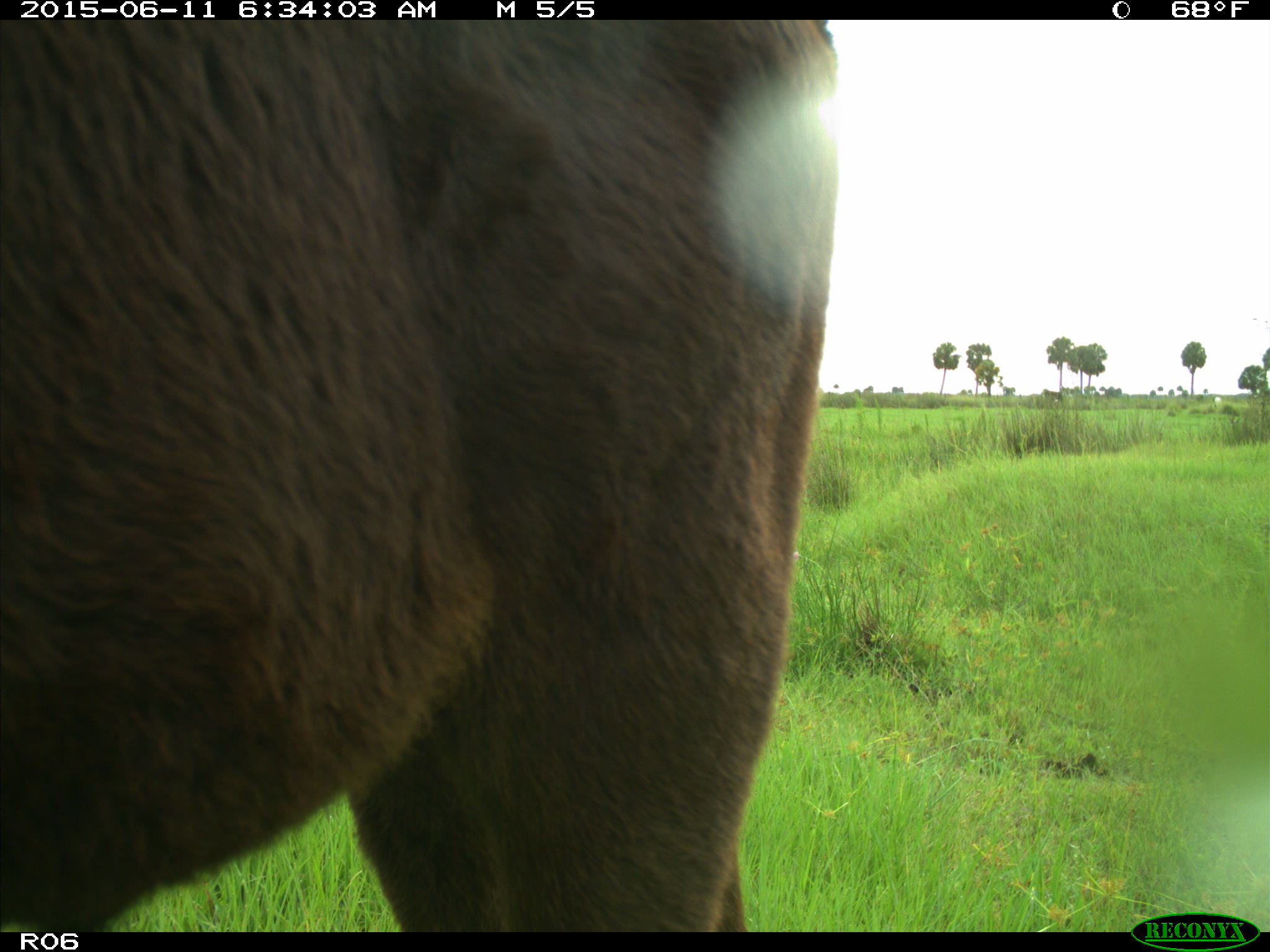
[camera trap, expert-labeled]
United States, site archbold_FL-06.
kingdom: Animalia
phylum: Chordata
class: Mammalia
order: Artiodactyla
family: Bovidae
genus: Bos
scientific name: Bos taurus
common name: domestic cow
Bos taurus (domestic cow).